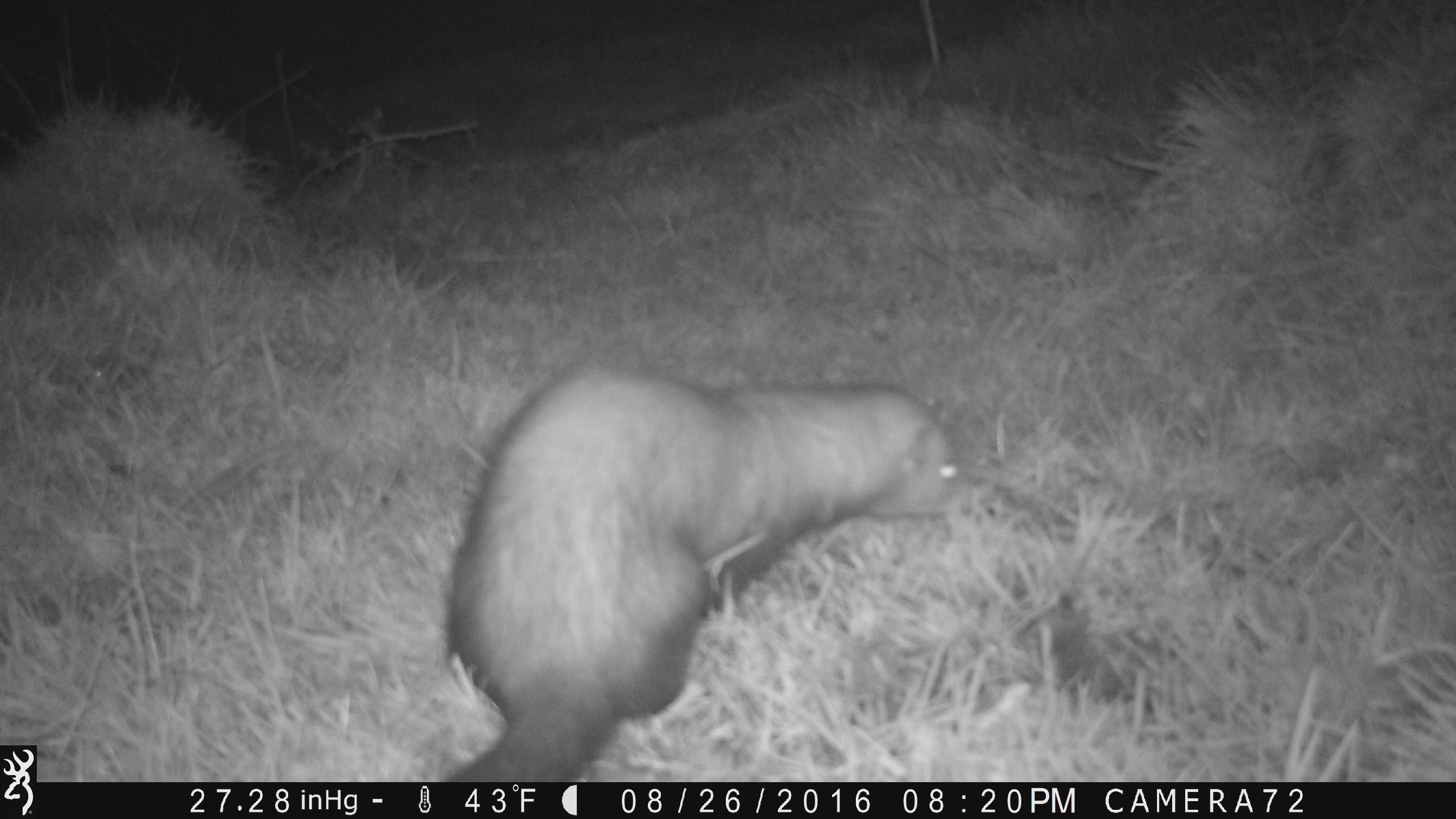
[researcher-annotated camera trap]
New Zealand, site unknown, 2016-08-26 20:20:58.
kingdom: Animalia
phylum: Chordata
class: Mammalia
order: Carnivora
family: Mustelidae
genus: Mustela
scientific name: Mustela furo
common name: ferret